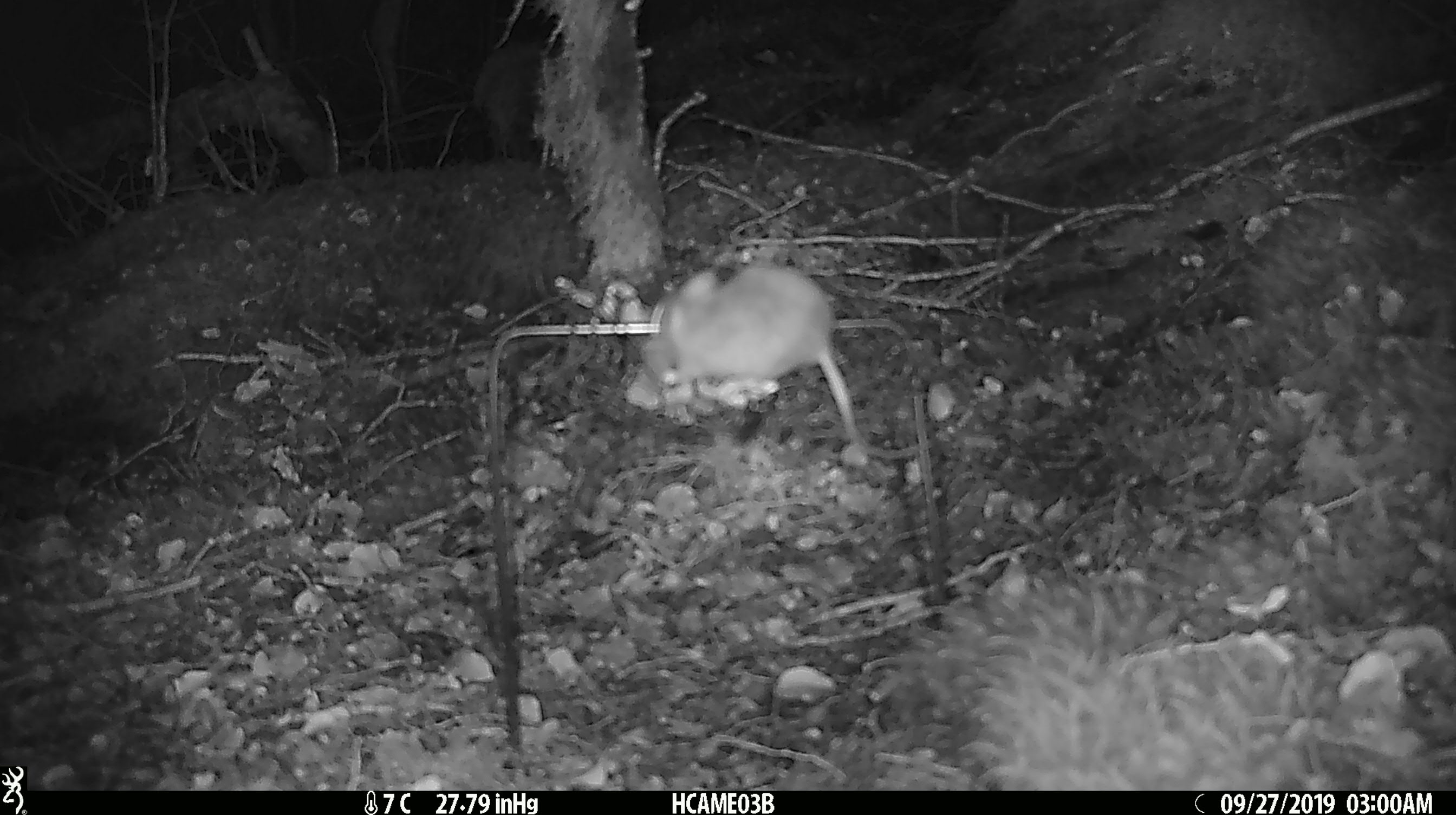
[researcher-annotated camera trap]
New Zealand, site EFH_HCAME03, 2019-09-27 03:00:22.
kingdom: Animalia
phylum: Chordata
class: Mammalia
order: Rodentia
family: Muridae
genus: Mus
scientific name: Mus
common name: mouse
Mouse (Mus).